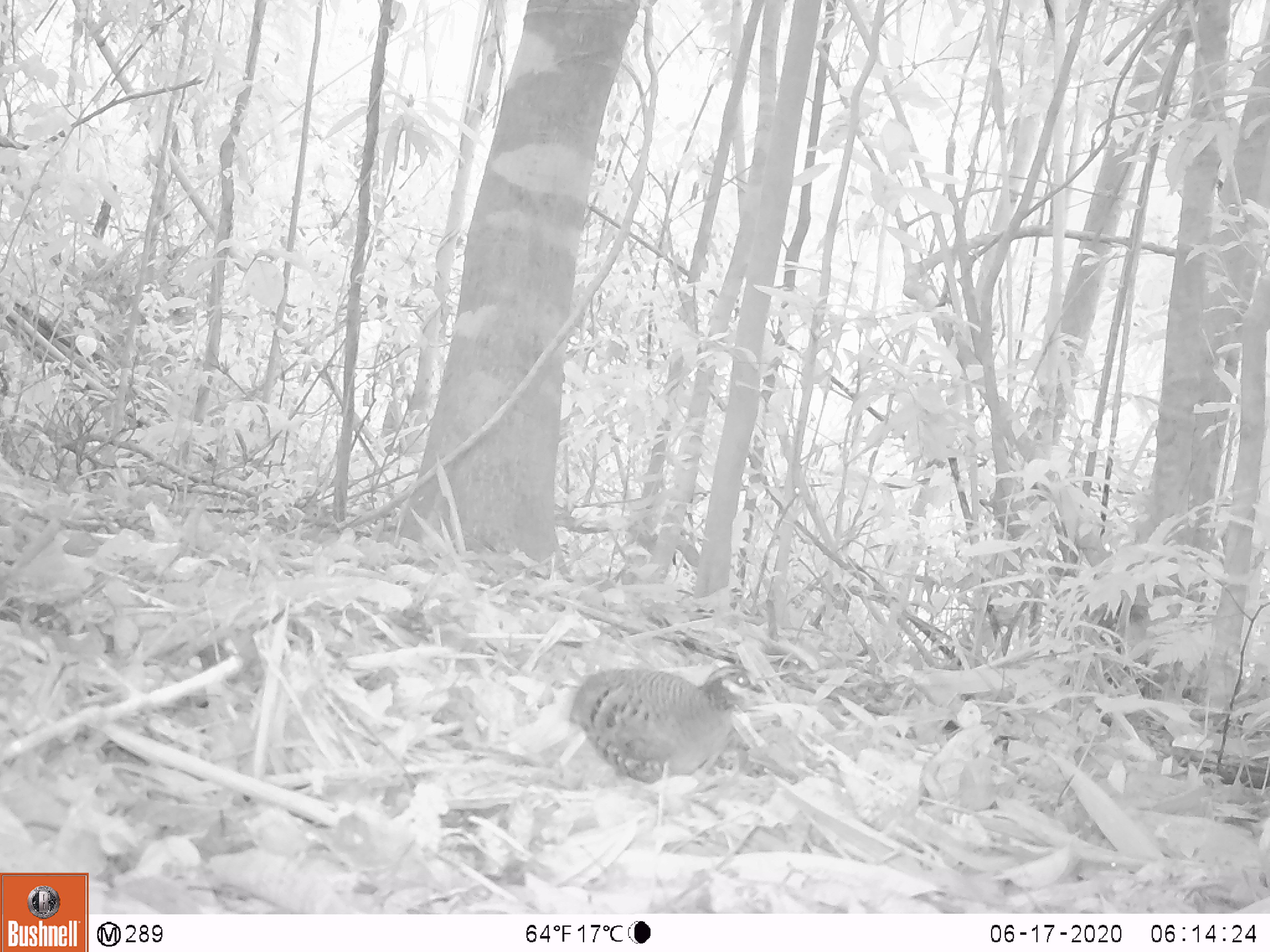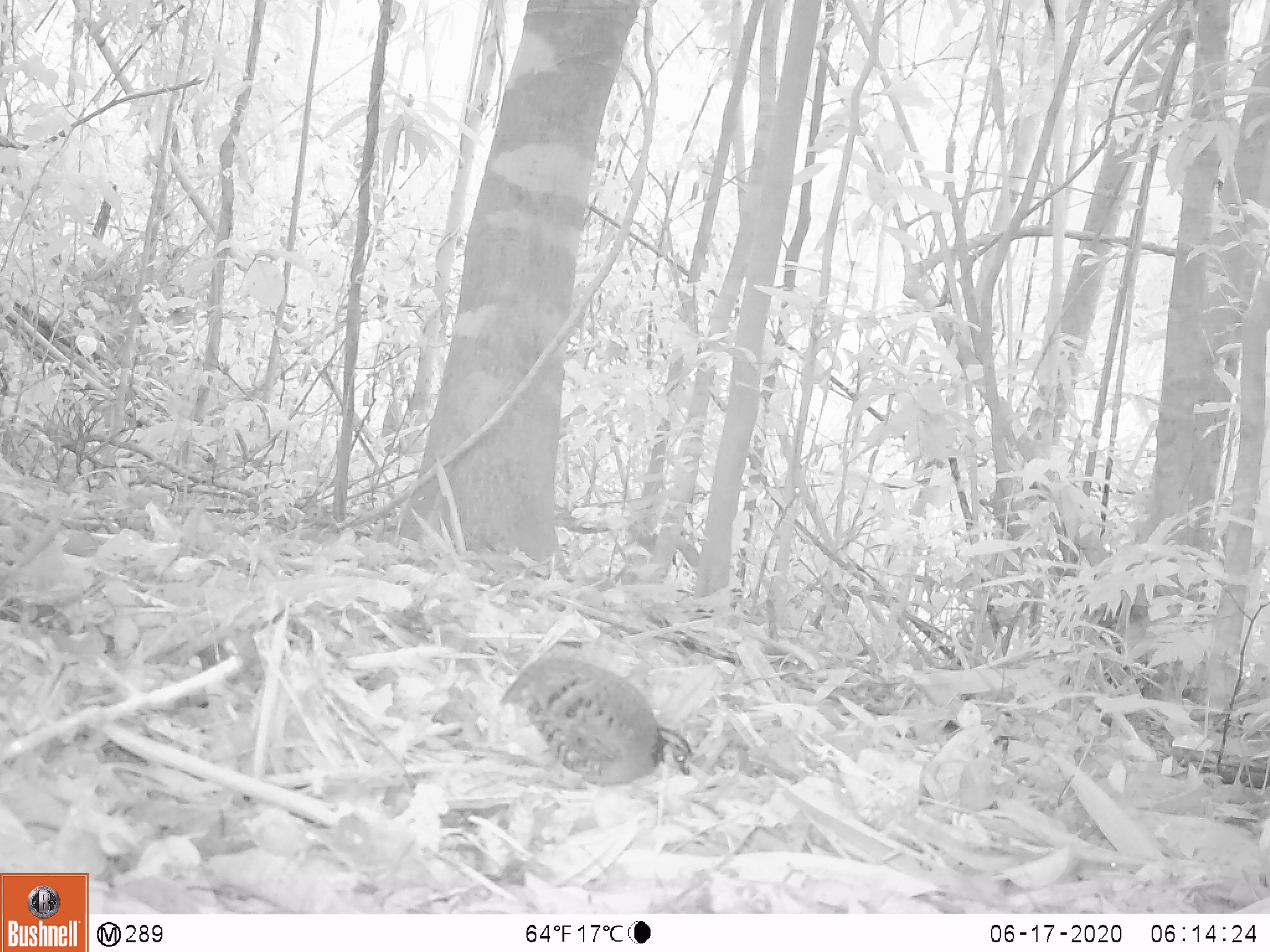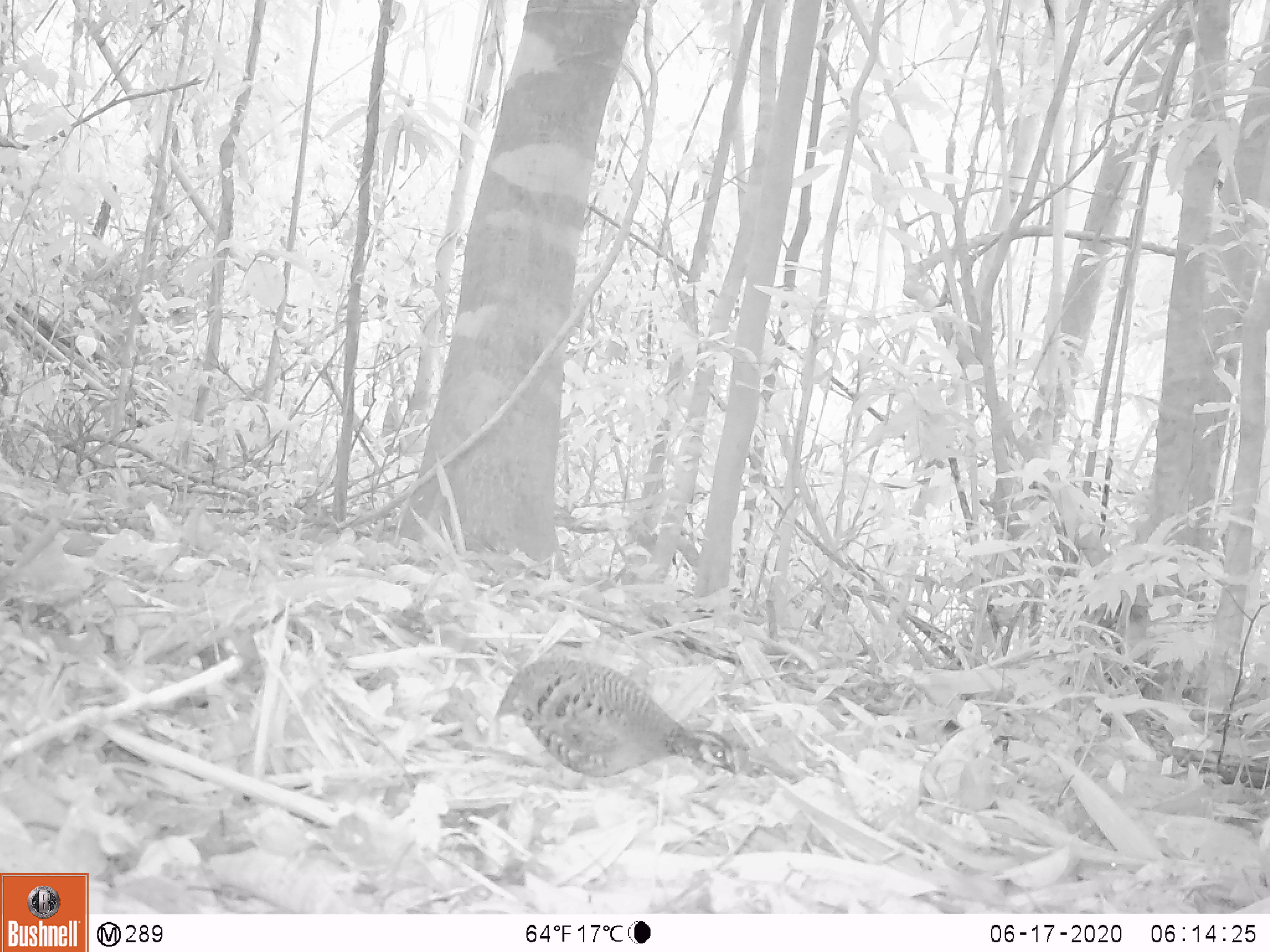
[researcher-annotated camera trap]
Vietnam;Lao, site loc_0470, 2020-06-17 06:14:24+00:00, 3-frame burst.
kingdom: Animalia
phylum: Chordata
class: Aves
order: Galliformes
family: Phasianidae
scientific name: Phasianidae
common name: partridge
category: unidentified partridge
Unidentified partridge (partridge) (Phasianidae). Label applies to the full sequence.